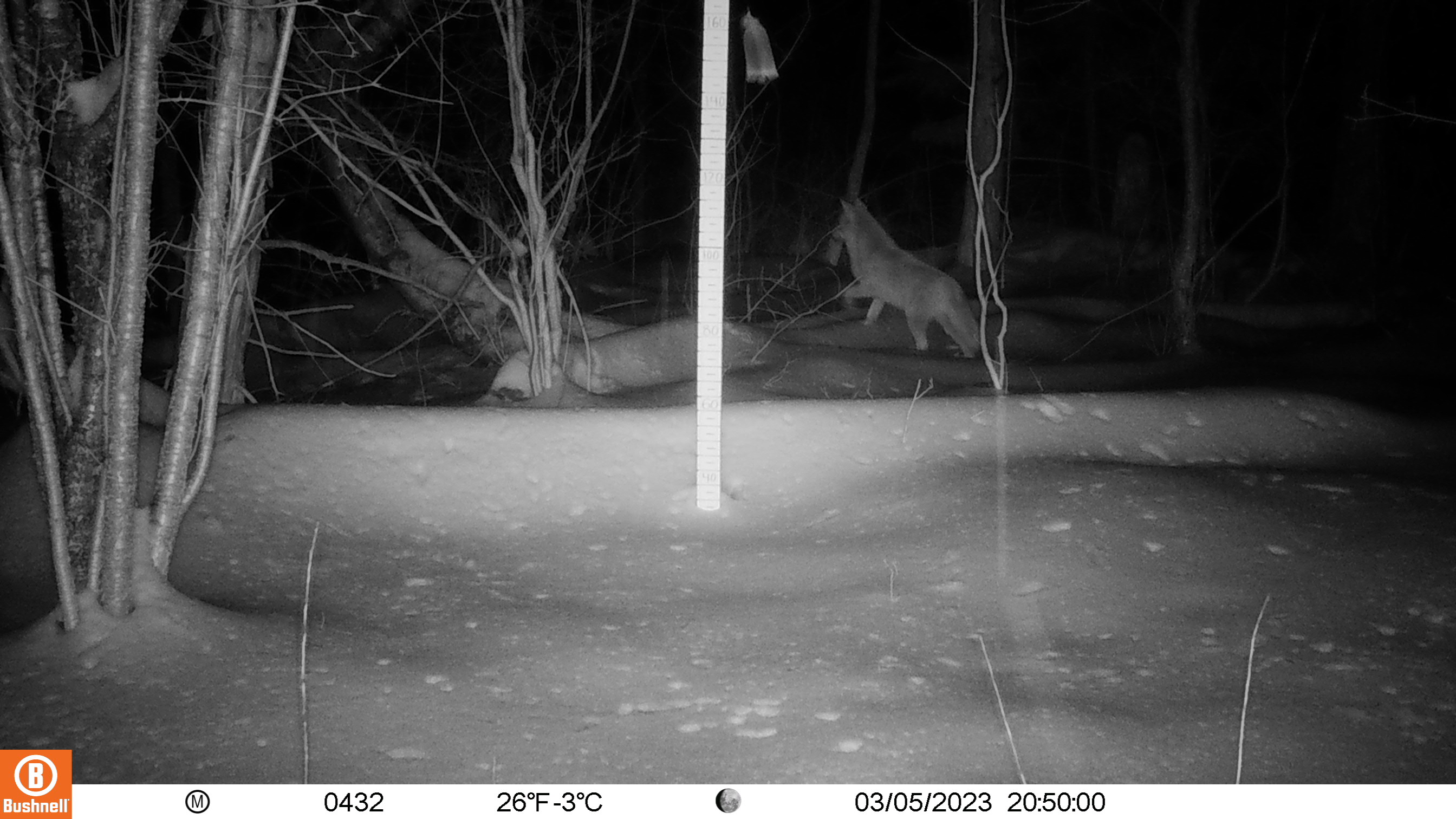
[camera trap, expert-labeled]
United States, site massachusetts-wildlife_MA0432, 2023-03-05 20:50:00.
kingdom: Animalia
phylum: Chordata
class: Mammalia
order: Carnivora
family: Canidae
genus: Vulpes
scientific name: Vulpes vulpes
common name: red fox